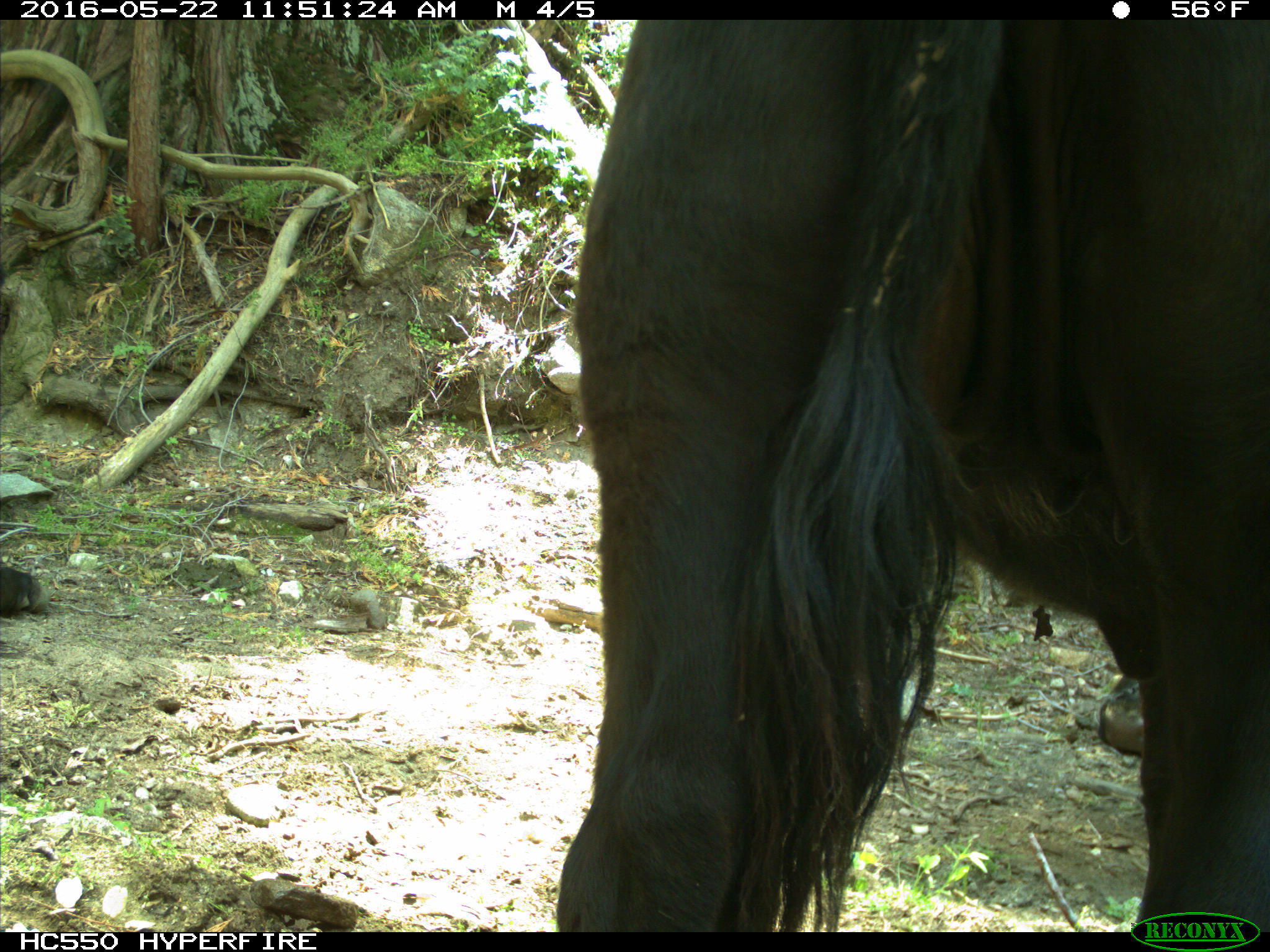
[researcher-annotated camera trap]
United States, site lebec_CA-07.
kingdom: Animalia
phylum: Chordata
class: Mammalia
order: Artiodactyla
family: Bovidae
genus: Bos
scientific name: Bos taurus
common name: domestic cow